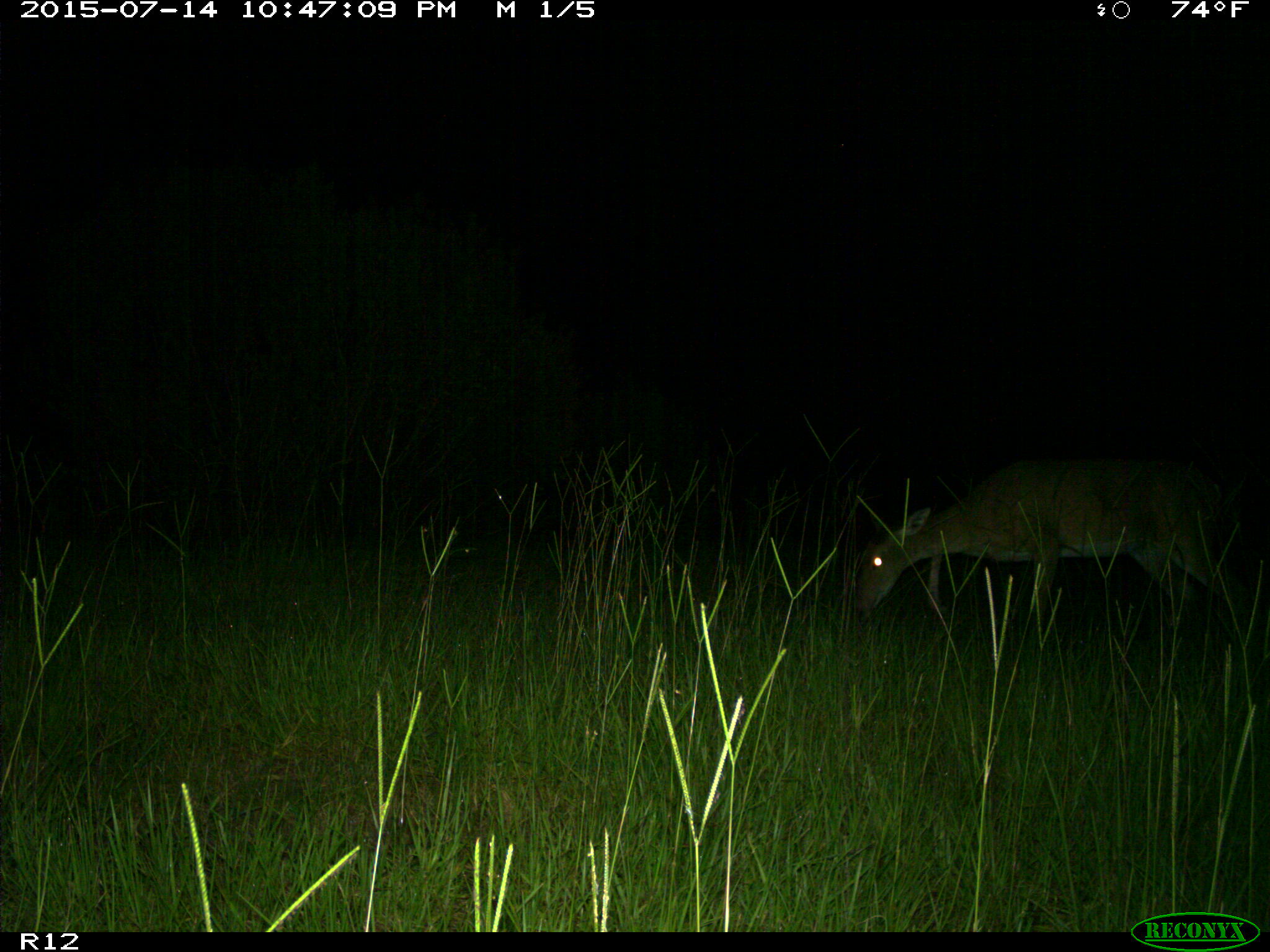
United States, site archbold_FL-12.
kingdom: Animalia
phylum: Chordata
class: Mammalia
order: Artiodactyla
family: Cervidae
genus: Odocoileus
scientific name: Odocoileus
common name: deer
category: unidentified deer